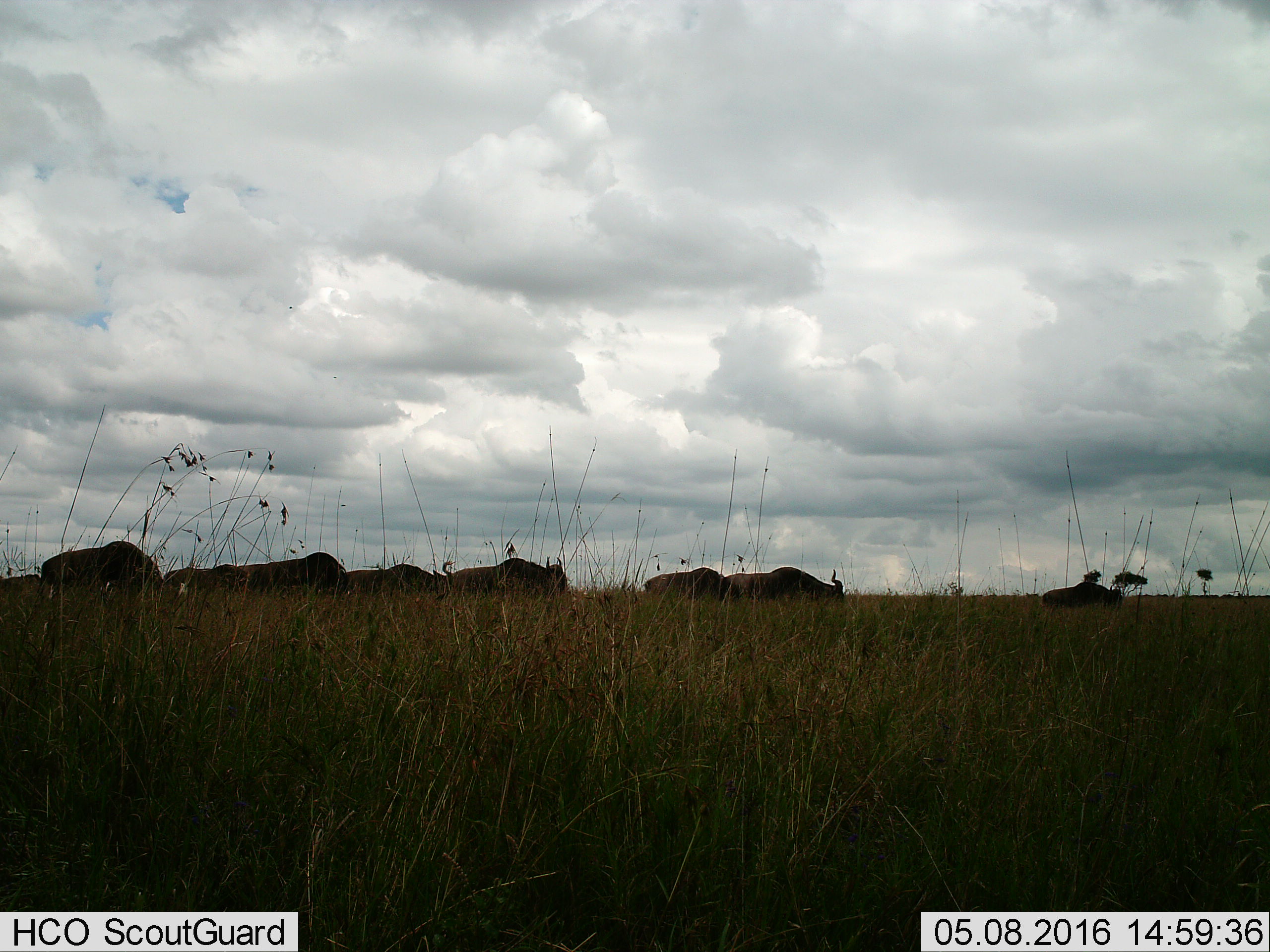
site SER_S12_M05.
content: unidentified animal